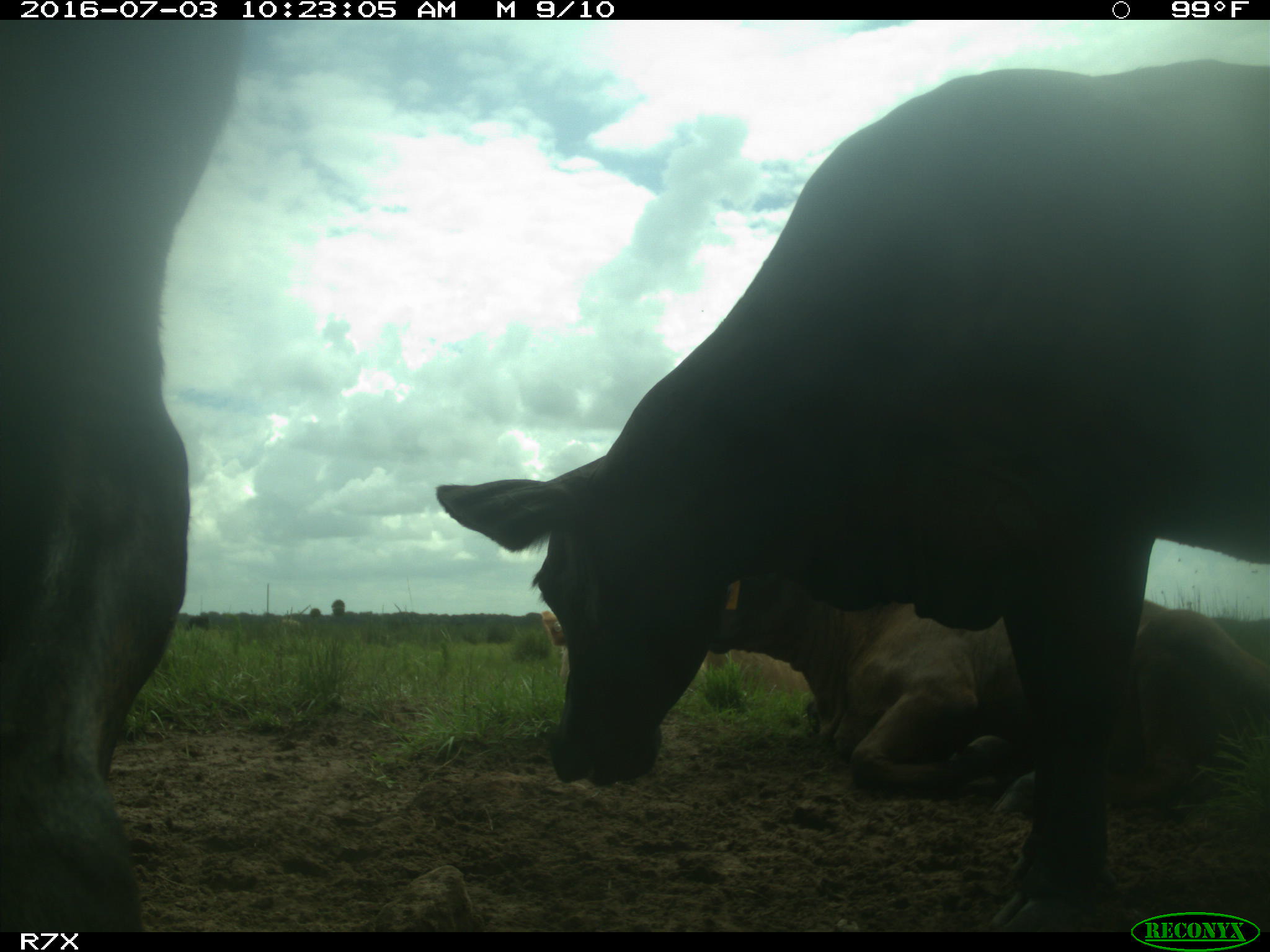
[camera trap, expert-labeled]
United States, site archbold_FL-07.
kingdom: Animalia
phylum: Chordata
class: Mammalia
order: Artiodactyla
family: Bovidae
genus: Bos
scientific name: Bos taurus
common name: domestic cow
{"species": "Bos taurus (domestic cow)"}